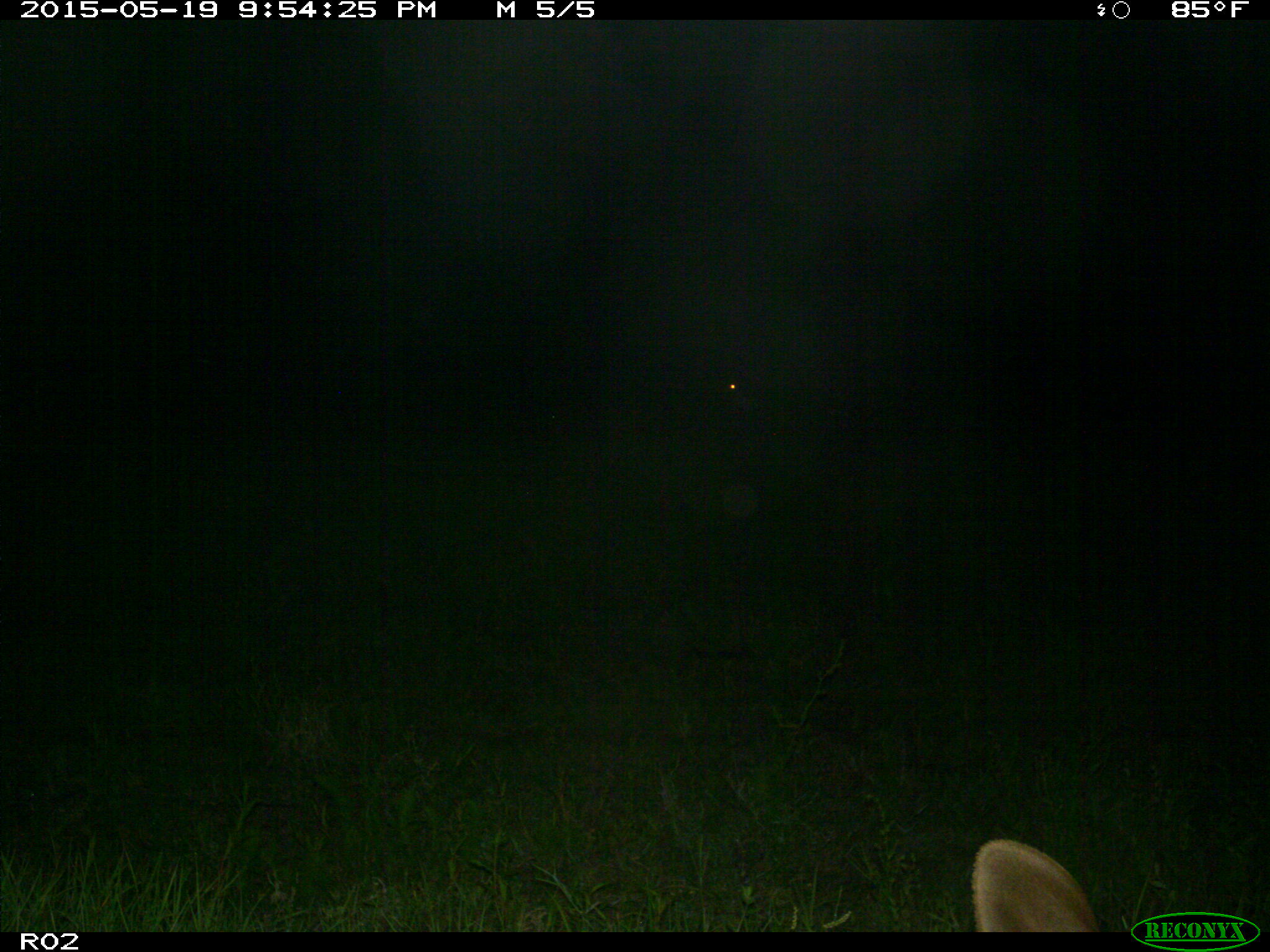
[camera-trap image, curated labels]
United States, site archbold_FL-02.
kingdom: Animalia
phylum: Chordata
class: Mammalia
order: Artiodactyla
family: Bovidae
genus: Bos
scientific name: Bos taurus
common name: domestic cow